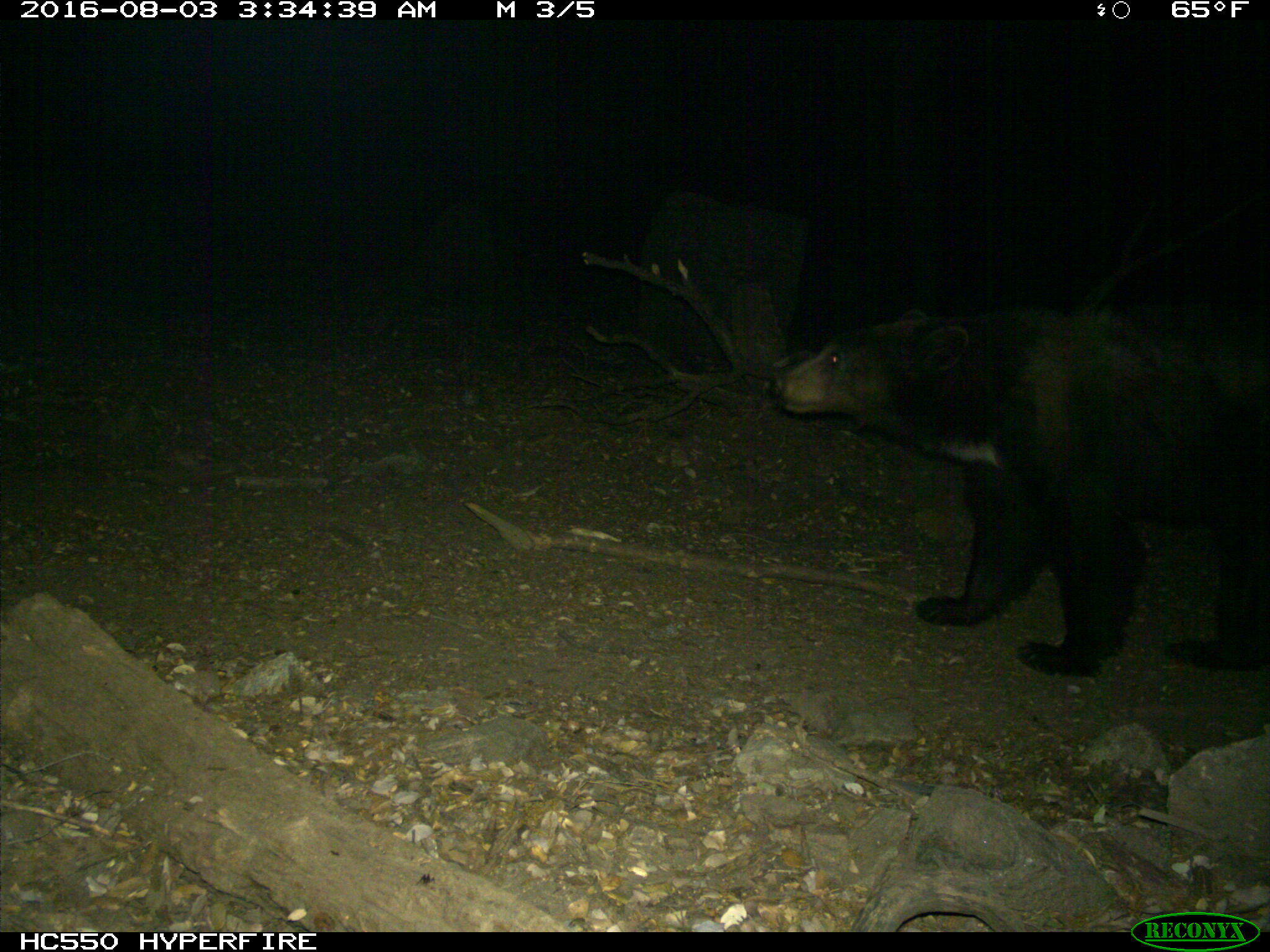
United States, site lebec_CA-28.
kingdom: Animalia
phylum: Chordata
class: Mammalia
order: Carnivora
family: Ursidae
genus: Ursus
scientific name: Ursus americanus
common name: american black bear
Ursus americanus (american black bear).